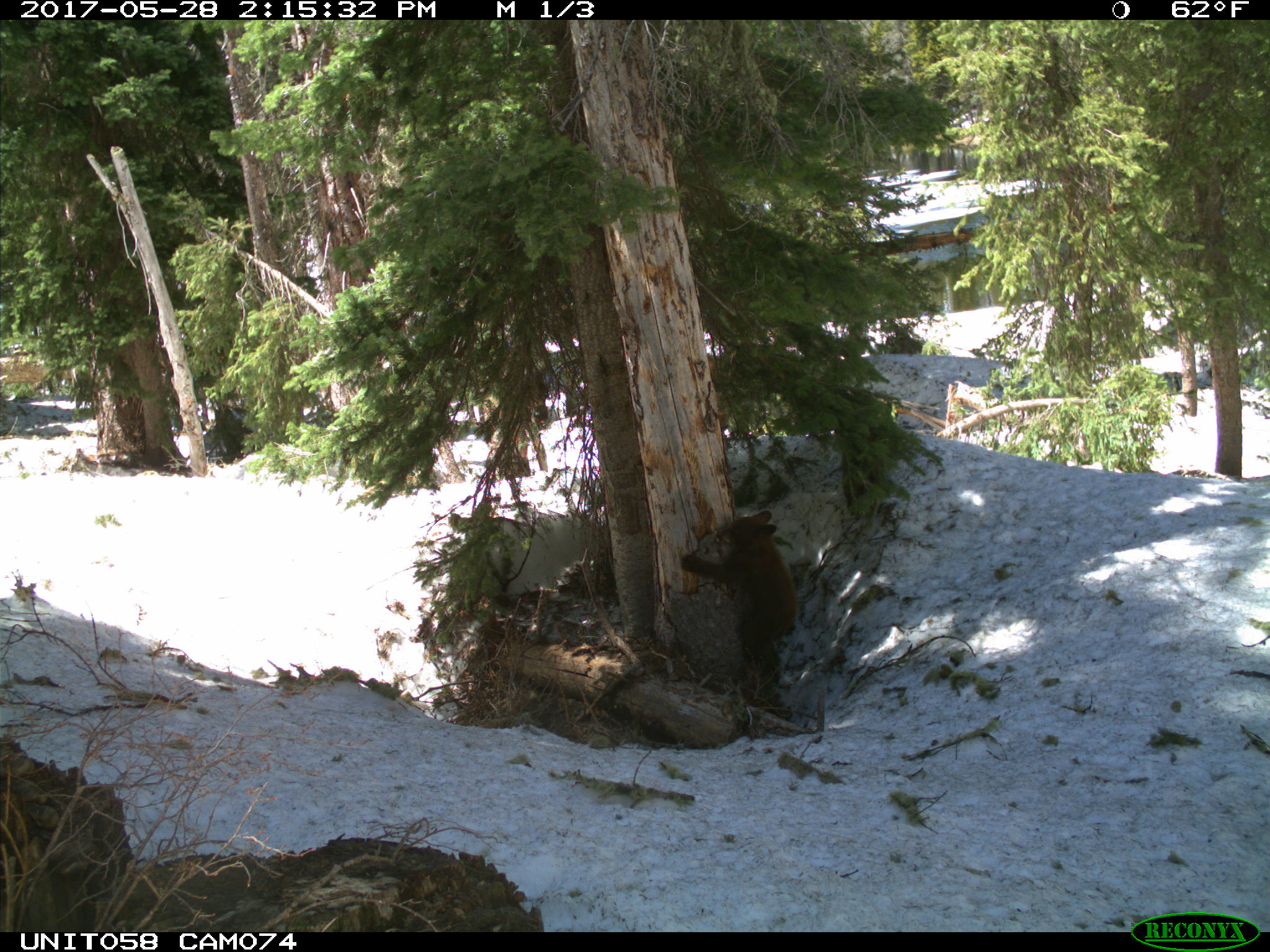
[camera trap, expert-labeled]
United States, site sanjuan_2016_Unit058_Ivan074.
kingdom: Animalia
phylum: Chordata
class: Mammalia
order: Carnivora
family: Ursidae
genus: Ursus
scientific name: Ursus americanus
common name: american black bear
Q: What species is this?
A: Ursus americanus (american black bear).